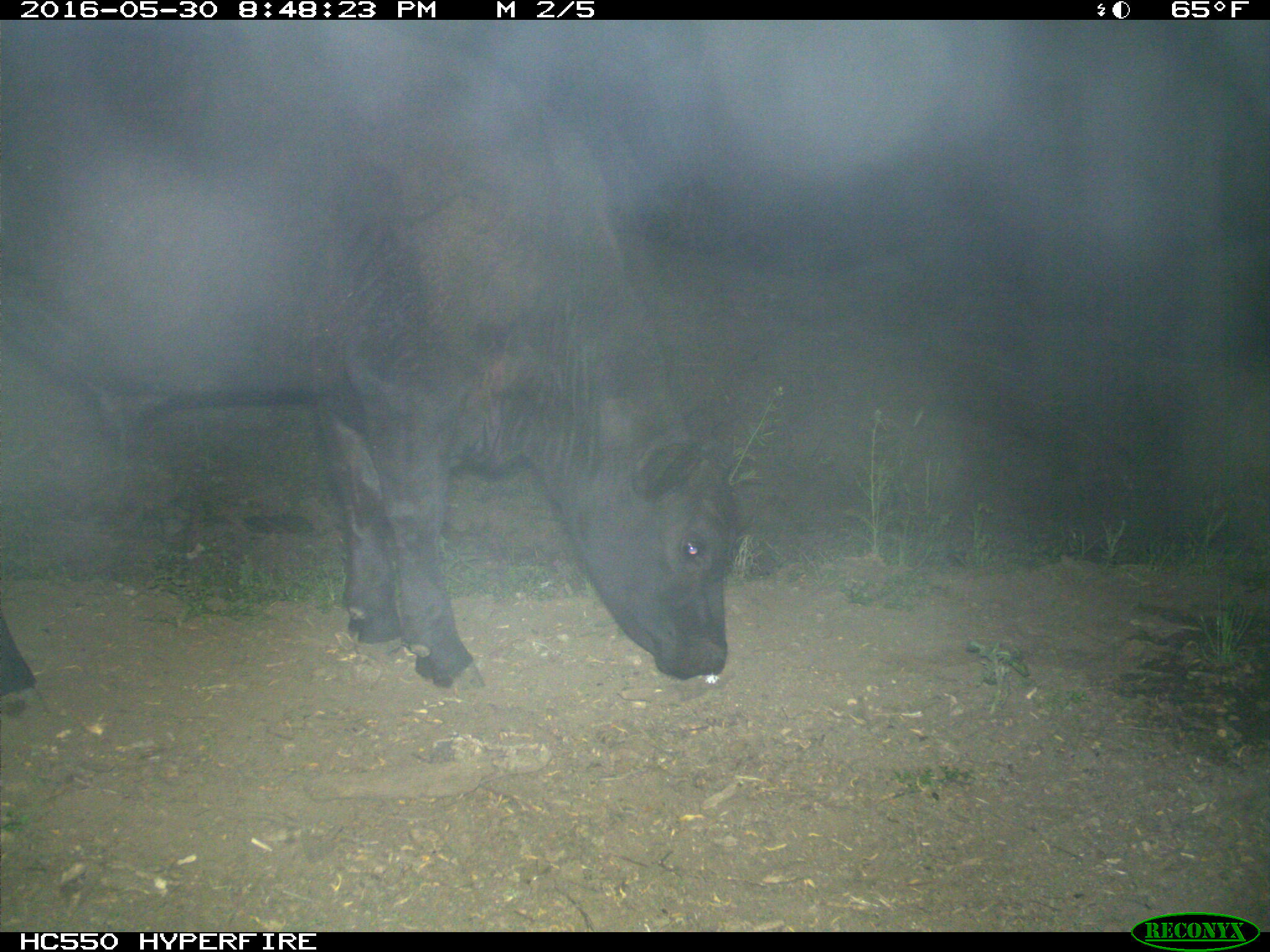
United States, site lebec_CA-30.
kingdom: Animalia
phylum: Chordata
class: Mammalia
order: Artiodactyla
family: Bovidae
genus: Bos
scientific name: Bos taurus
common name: domestic cow